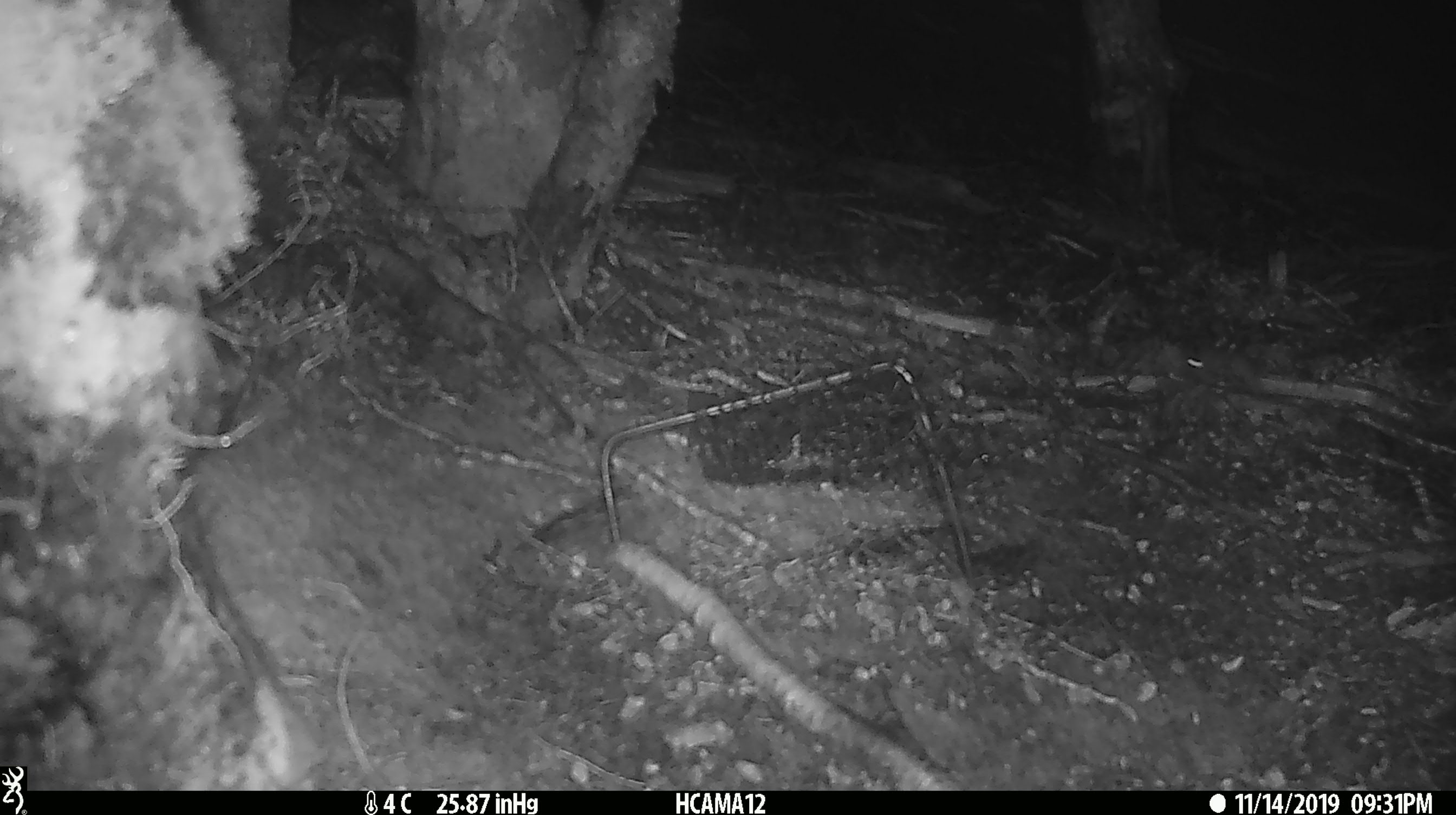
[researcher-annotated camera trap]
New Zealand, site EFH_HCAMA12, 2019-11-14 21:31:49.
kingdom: Animalia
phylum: Chordata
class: Mammalia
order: Rodentia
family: Muridae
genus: Mus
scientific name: Mus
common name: mouse